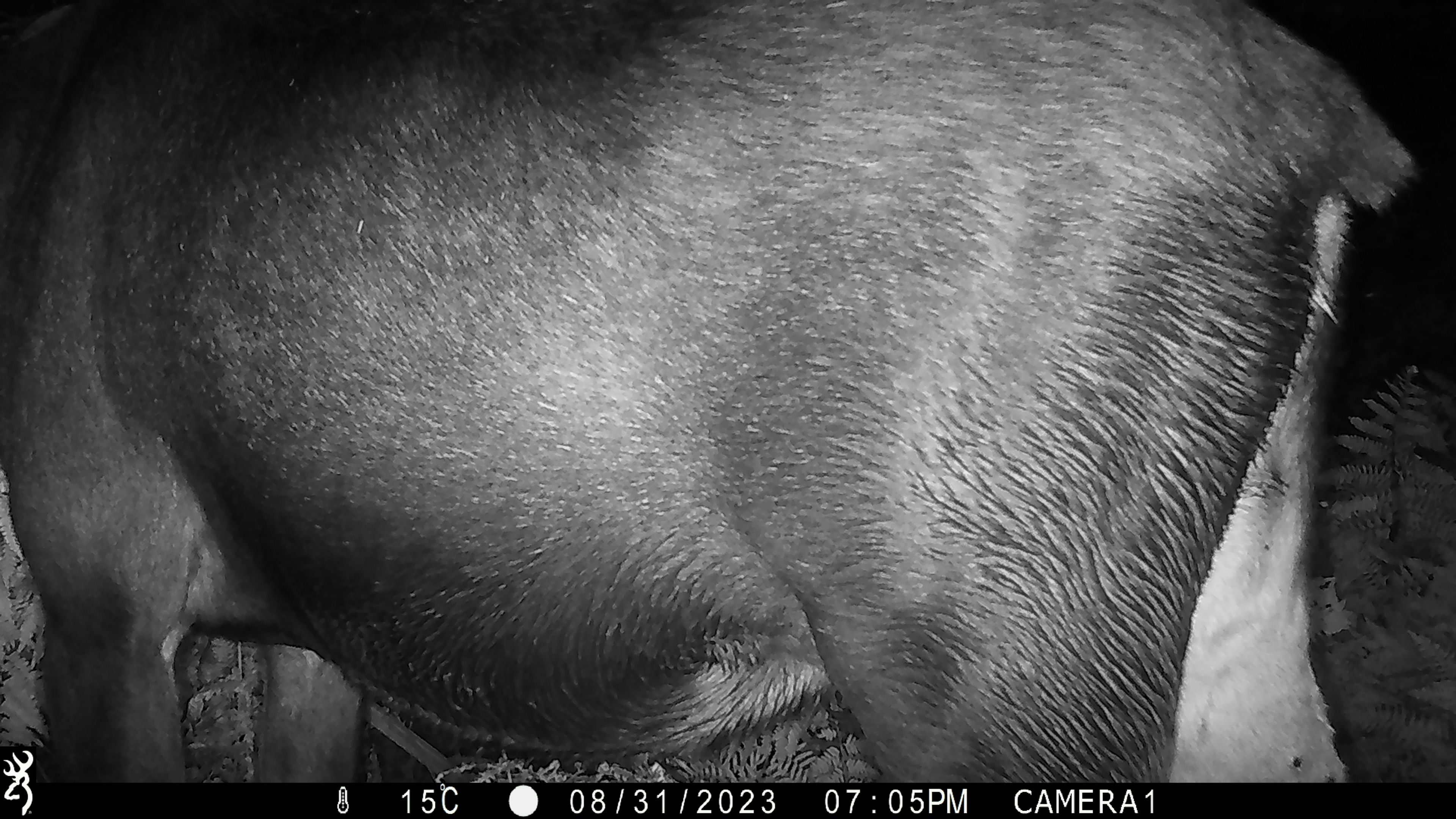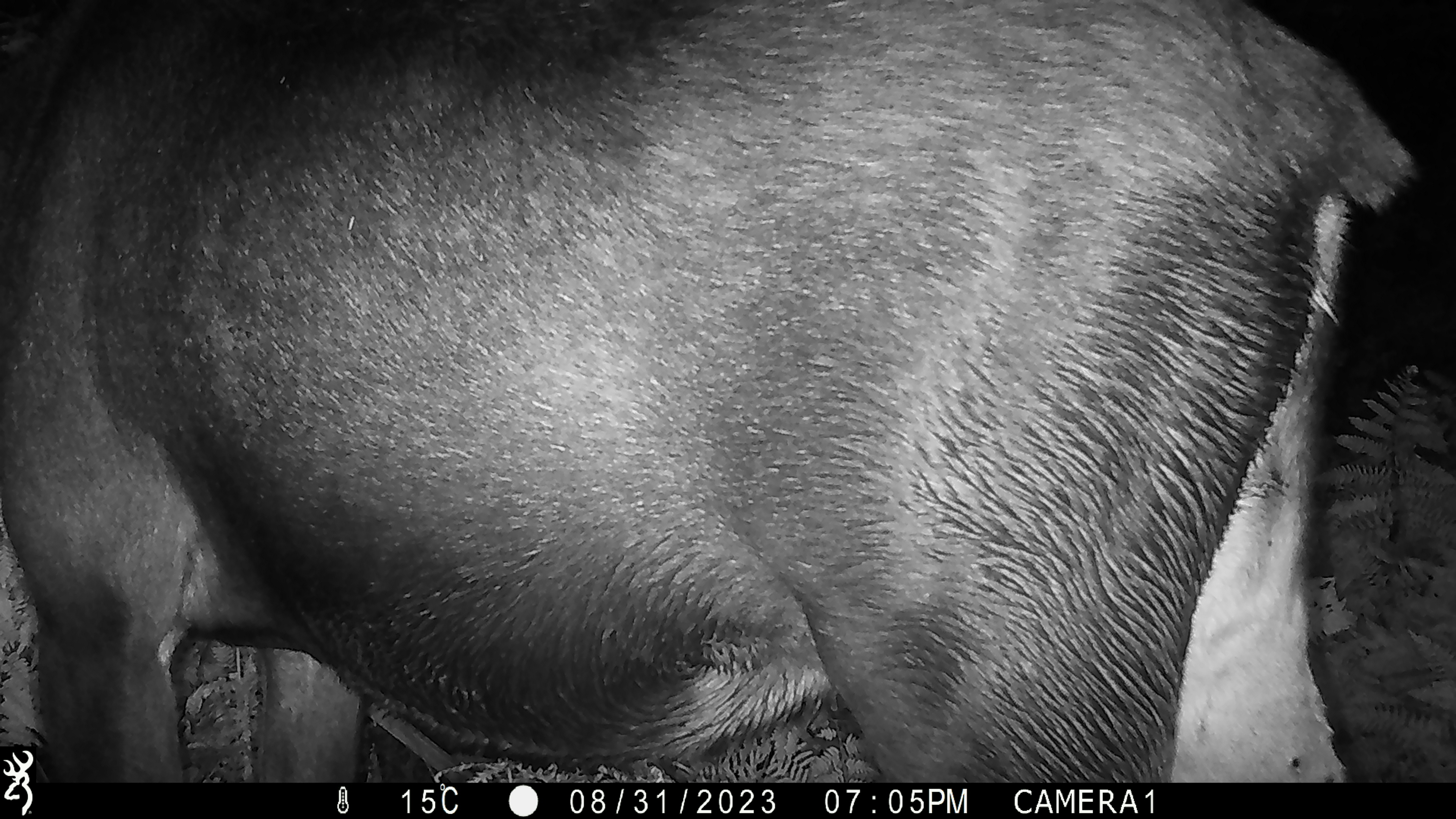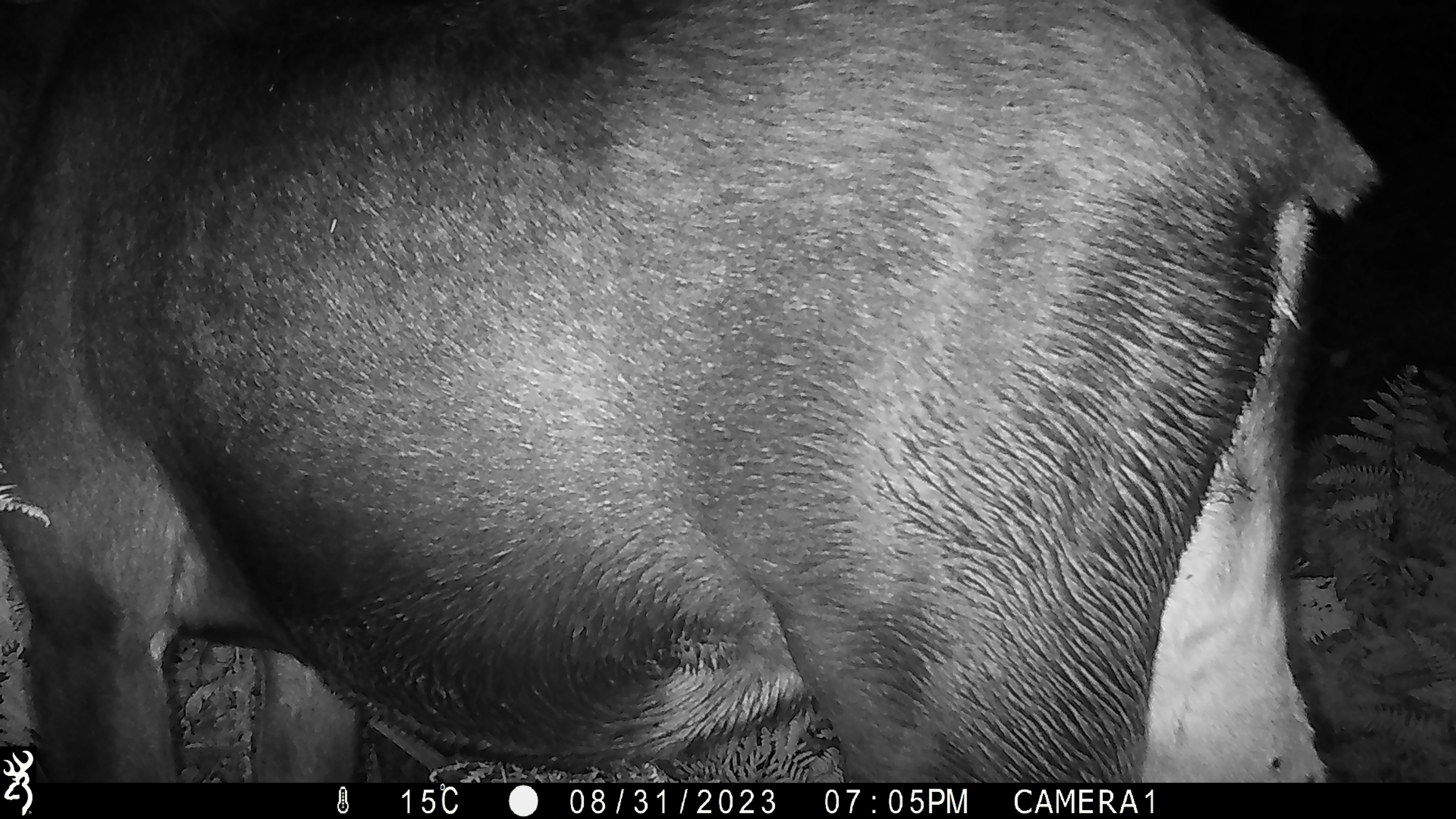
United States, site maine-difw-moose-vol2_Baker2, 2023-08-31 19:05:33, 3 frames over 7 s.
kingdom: Animalia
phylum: Chordata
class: Mammalia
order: Artiodactyla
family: Cervidae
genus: Alces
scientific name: Alces alces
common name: moose